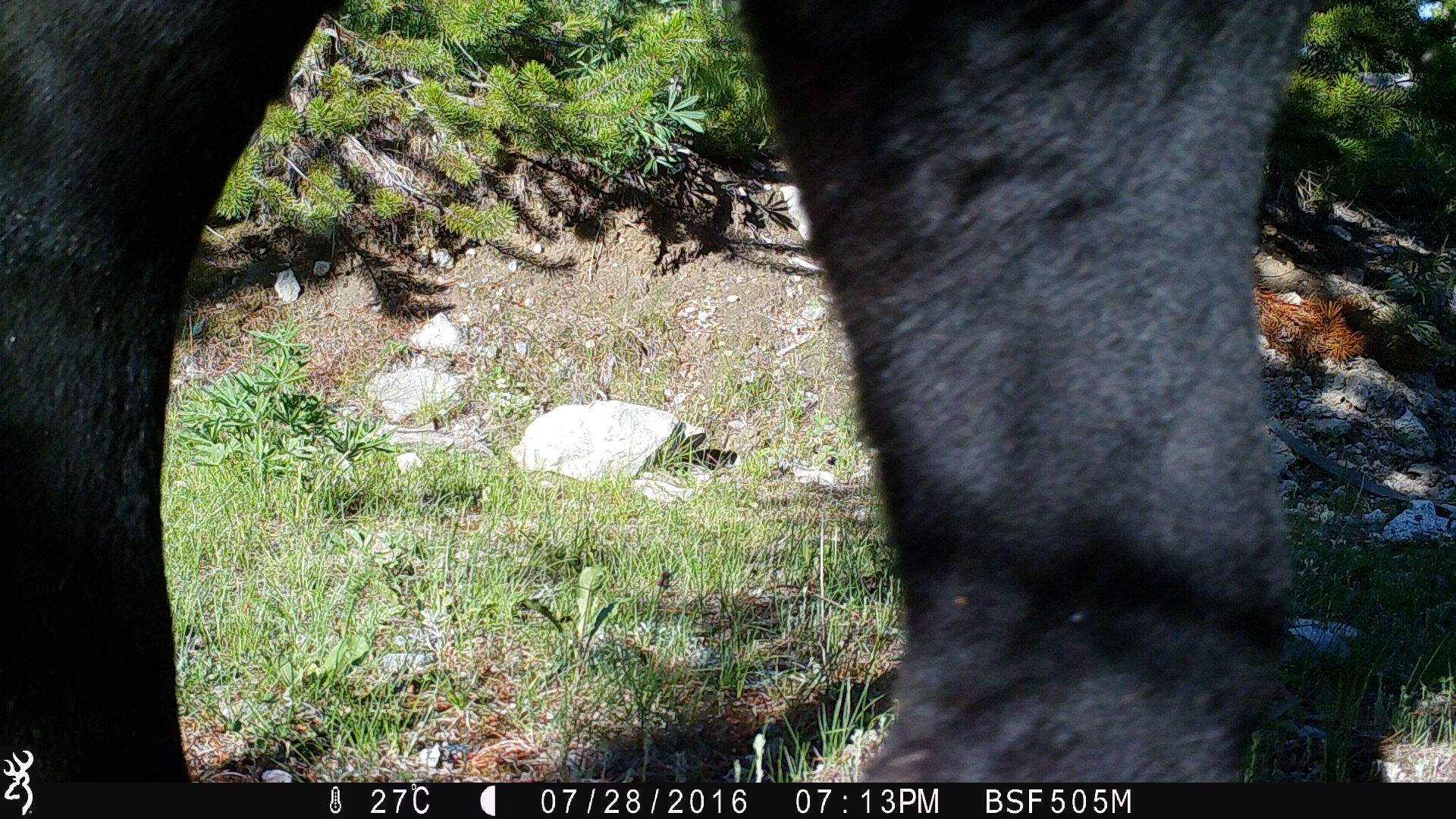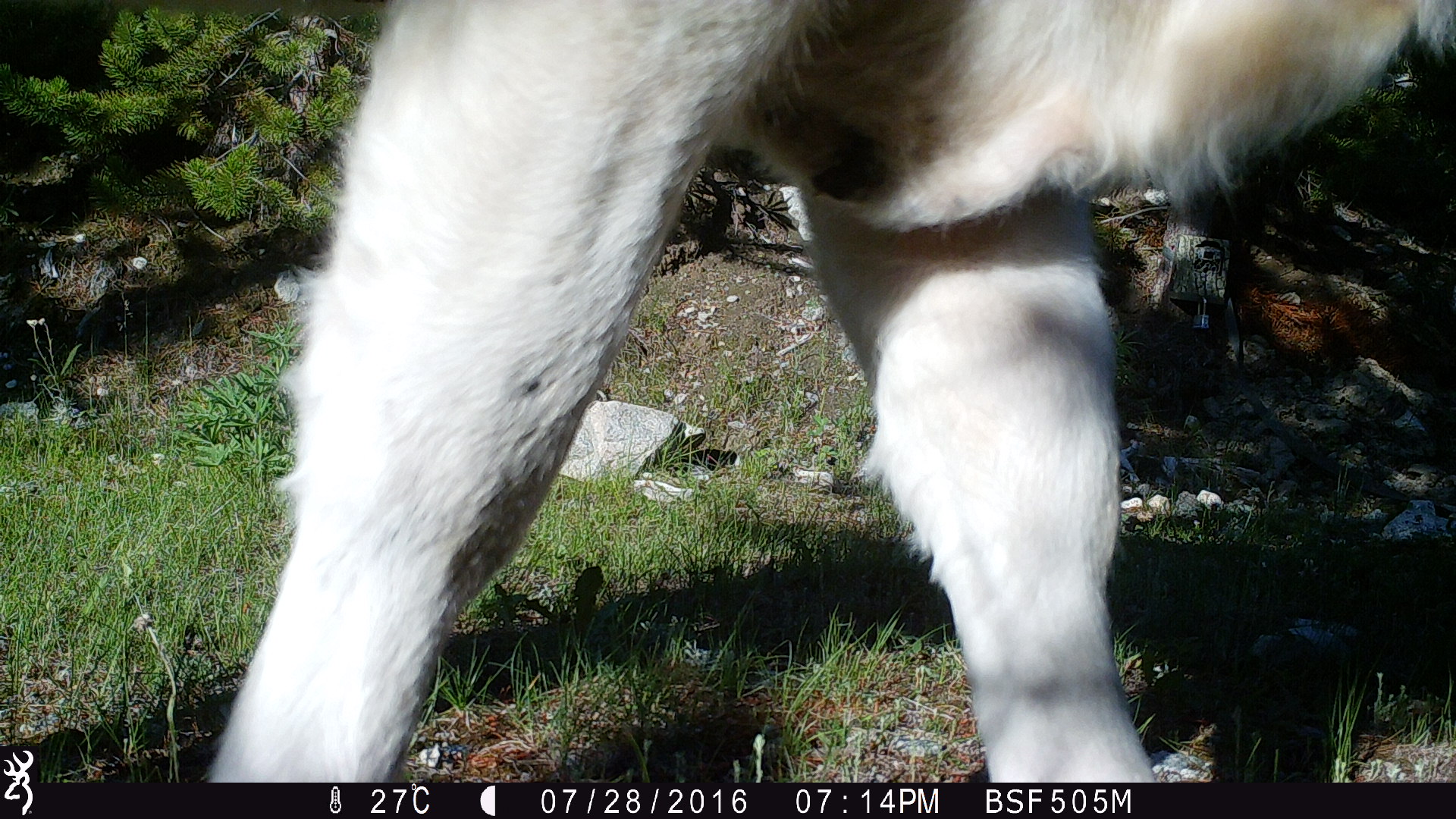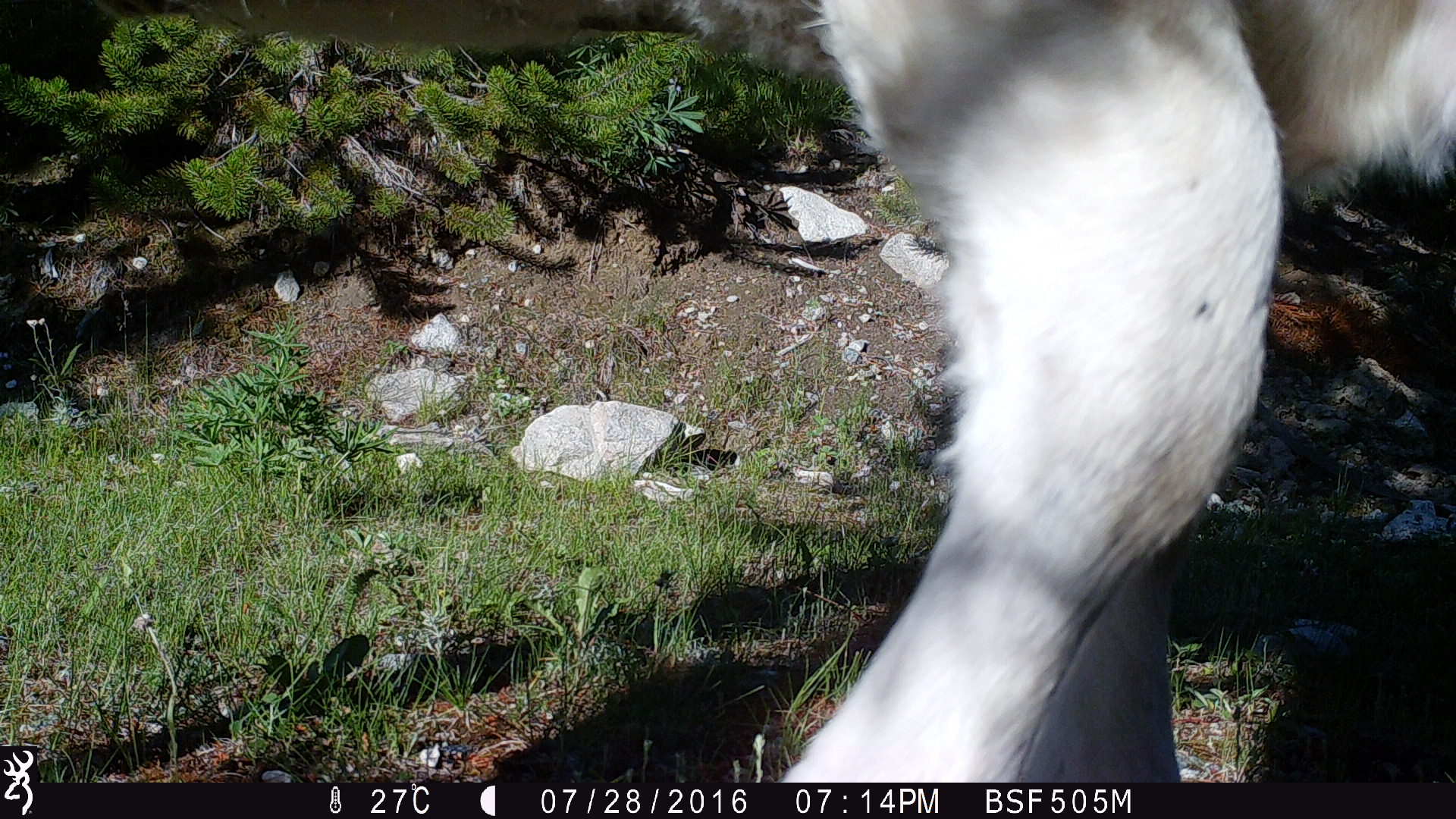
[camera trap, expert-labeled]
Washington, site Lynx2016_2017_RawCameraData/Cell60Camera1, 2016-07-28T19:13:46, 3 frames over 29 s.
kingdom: Animalia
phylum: Chordata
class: Mammalia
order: Artiodactyla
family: Bovidae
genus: Bos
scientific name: Bos taurus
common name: domestic cattle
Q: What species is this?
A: Domestic cattle (Bos taurus).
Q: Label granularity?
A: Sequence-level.